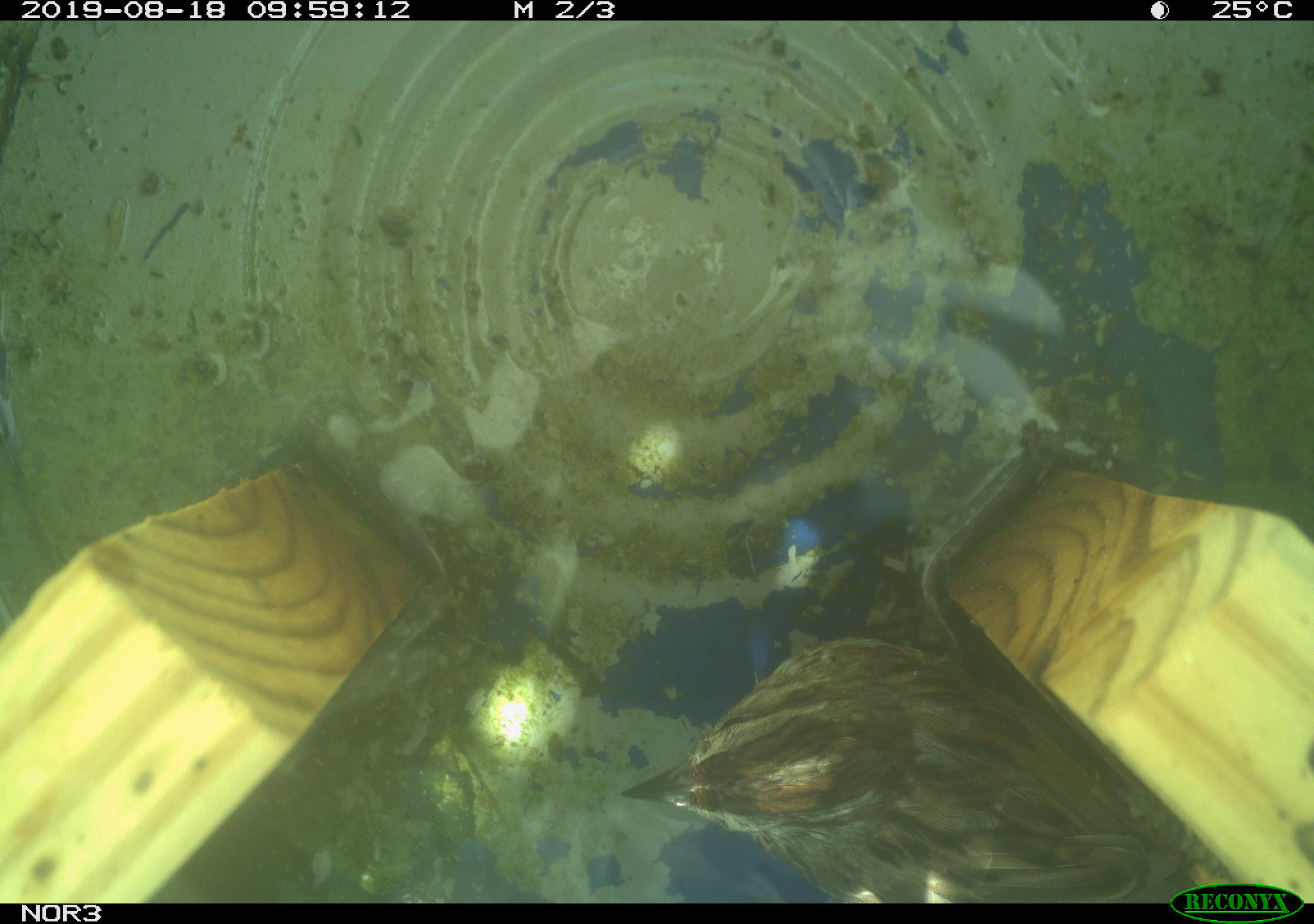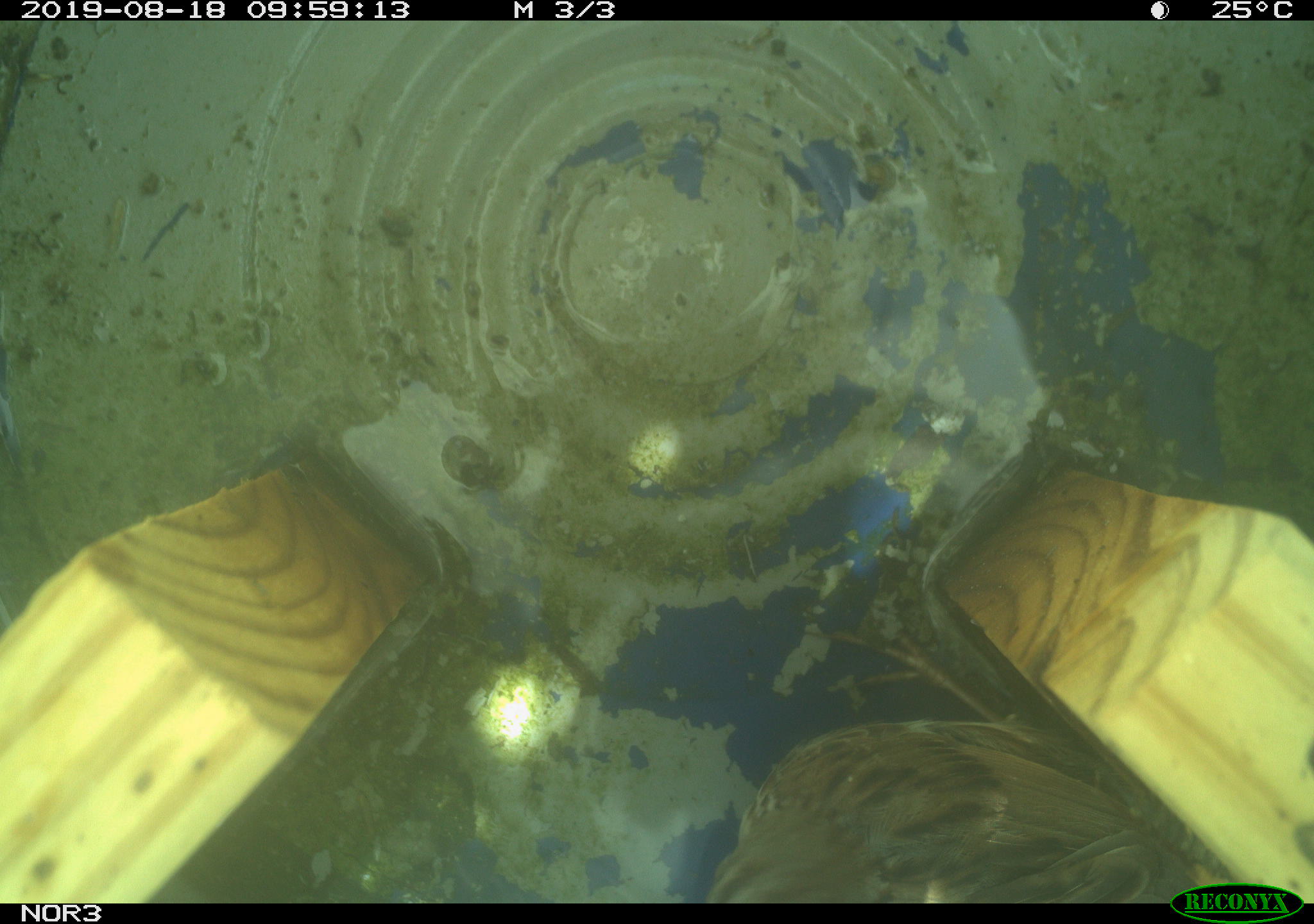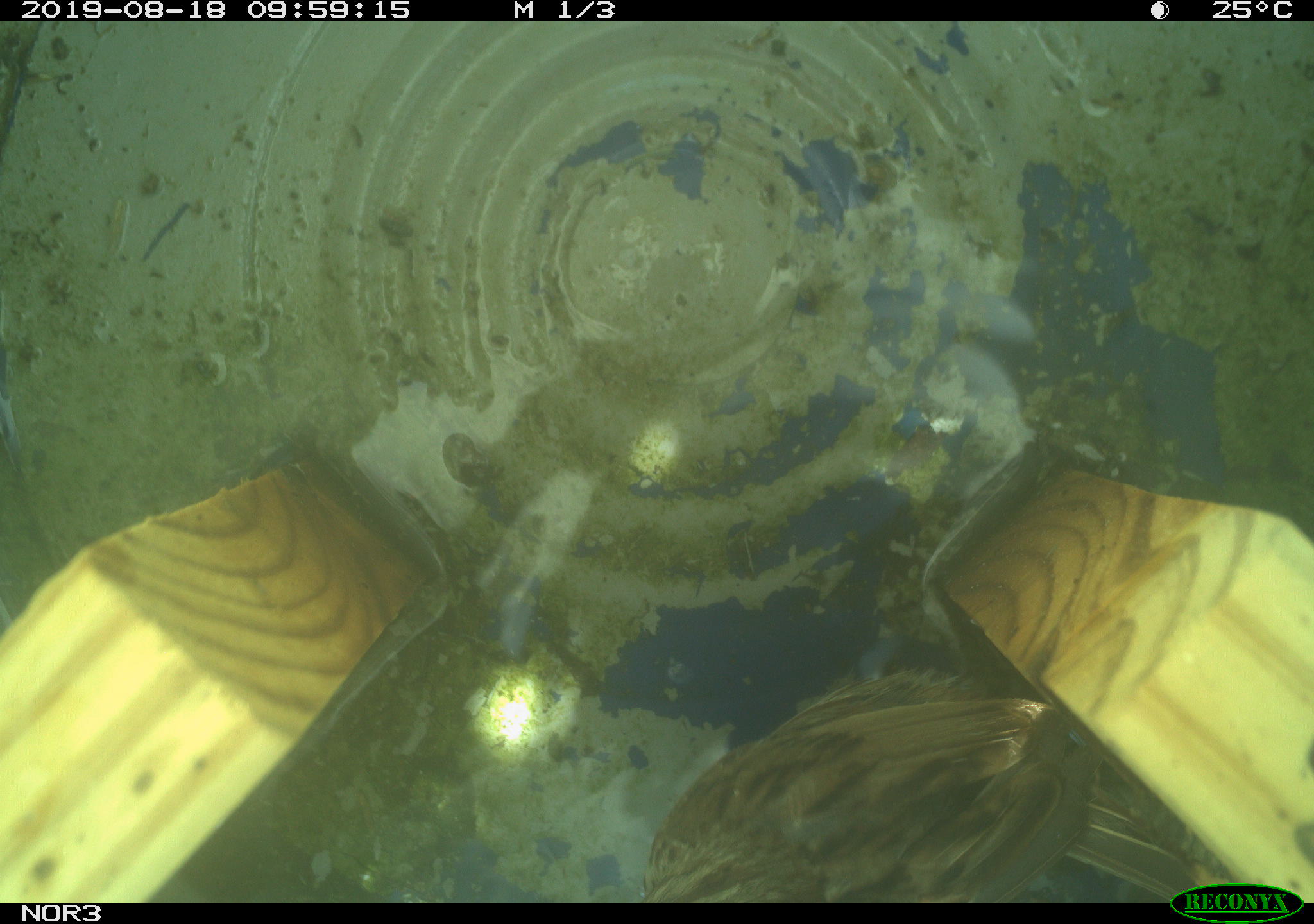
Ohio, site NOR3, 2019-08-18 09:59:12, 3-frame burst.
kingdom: Animalia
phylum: Chordata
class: Aves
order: Passeriformes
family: Passerellidae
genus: Melospiza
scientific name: Melospiza melodia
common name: song sparrow